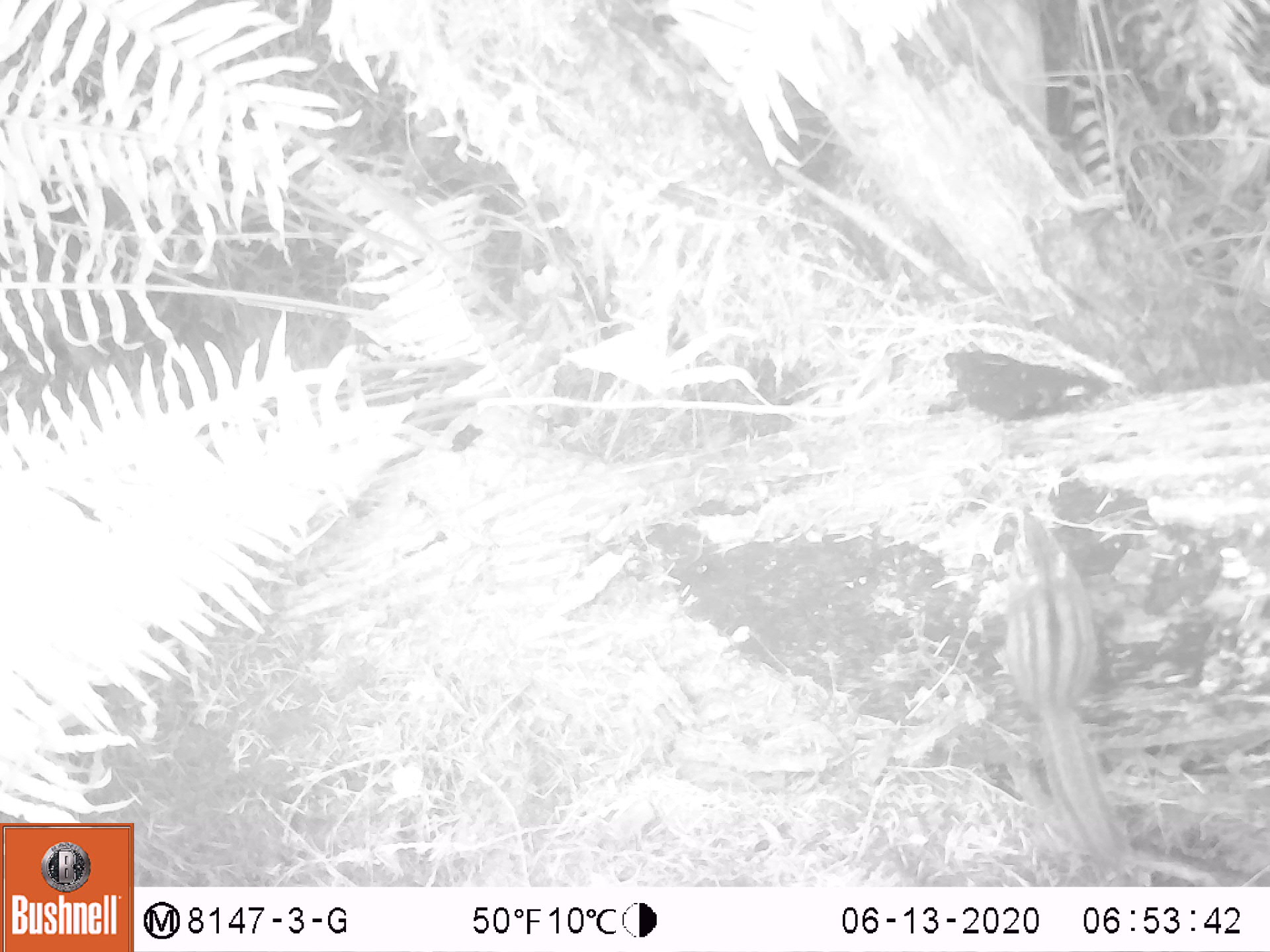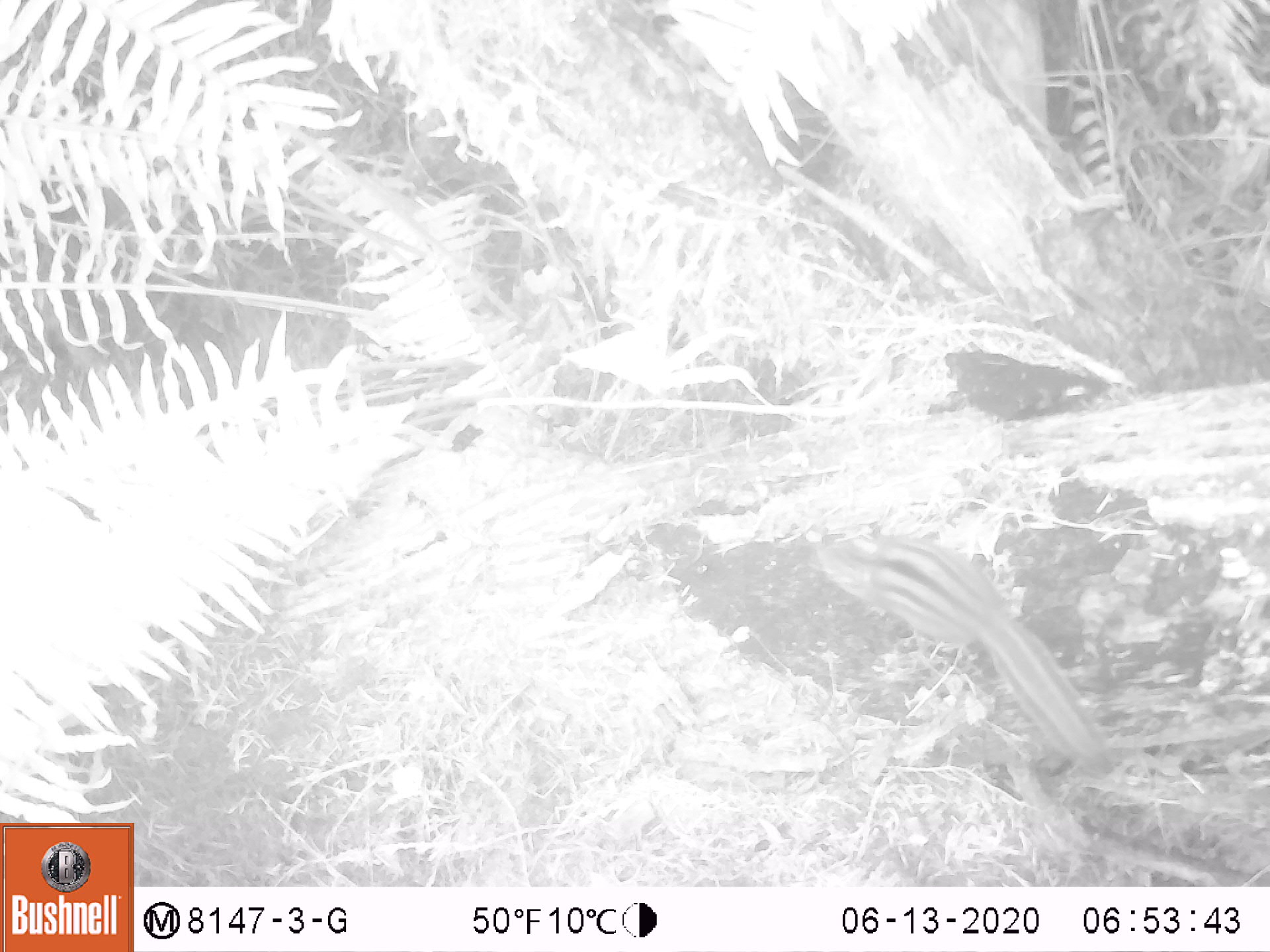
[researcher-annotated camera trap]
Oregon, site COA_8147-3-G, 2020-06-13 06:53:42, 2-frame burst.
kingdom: Animalia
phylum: Chordata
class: Mammalia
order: Rodentia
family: Sciuridae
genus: Neotamias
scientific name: Neotamias townsendii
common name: townsend's chipmunk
Townsend's chipmunk (Neotamias townsendii).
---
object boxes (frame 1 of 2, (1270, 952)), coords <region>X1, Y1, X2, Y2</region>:
townsend's chipmunk: <region>997, 505, 1142, 876</region>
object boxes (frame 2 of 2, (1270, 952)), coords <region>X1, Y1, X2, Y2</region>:
townsend's chipmunk: <region>810, 529, 1114, 783</region>